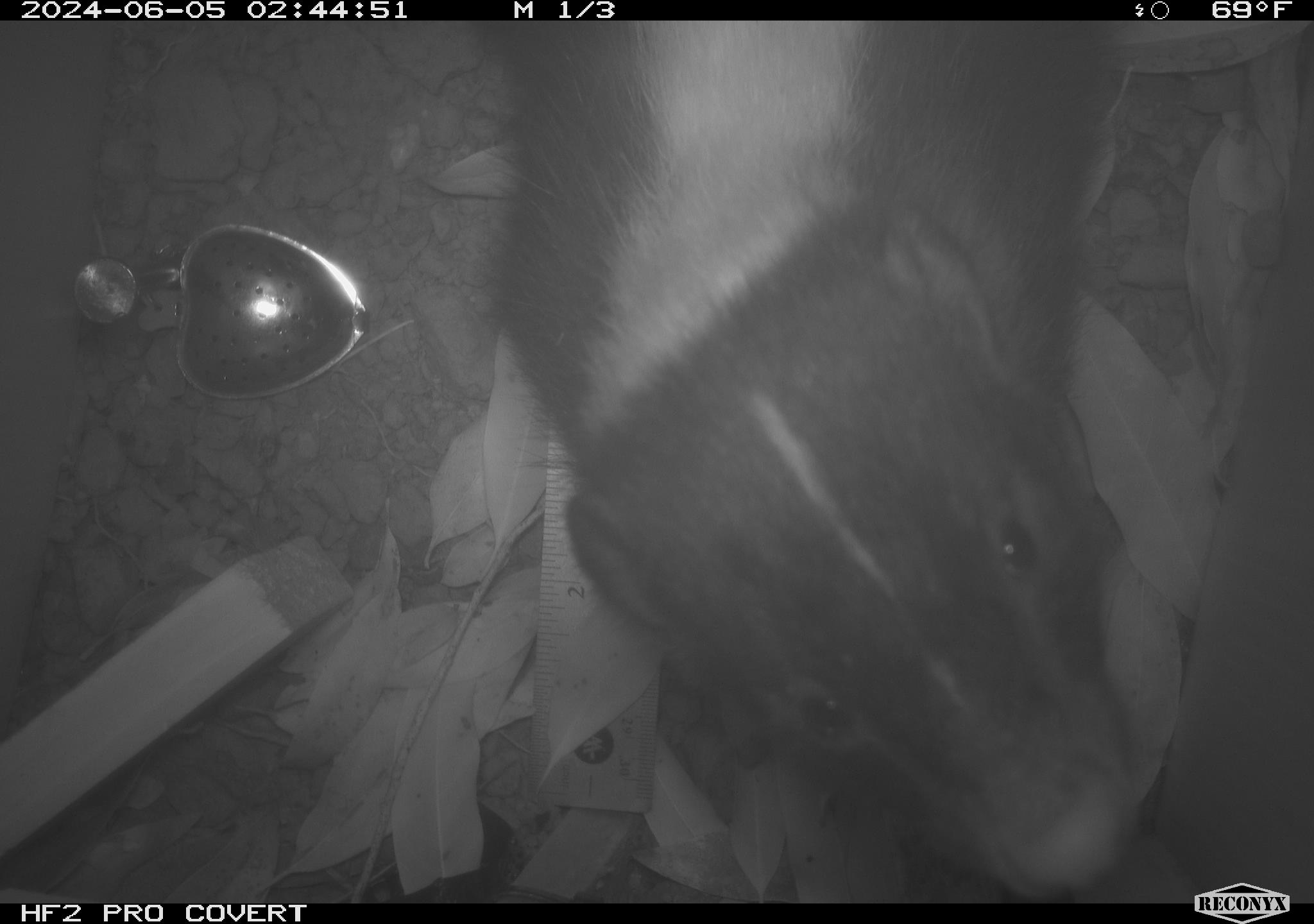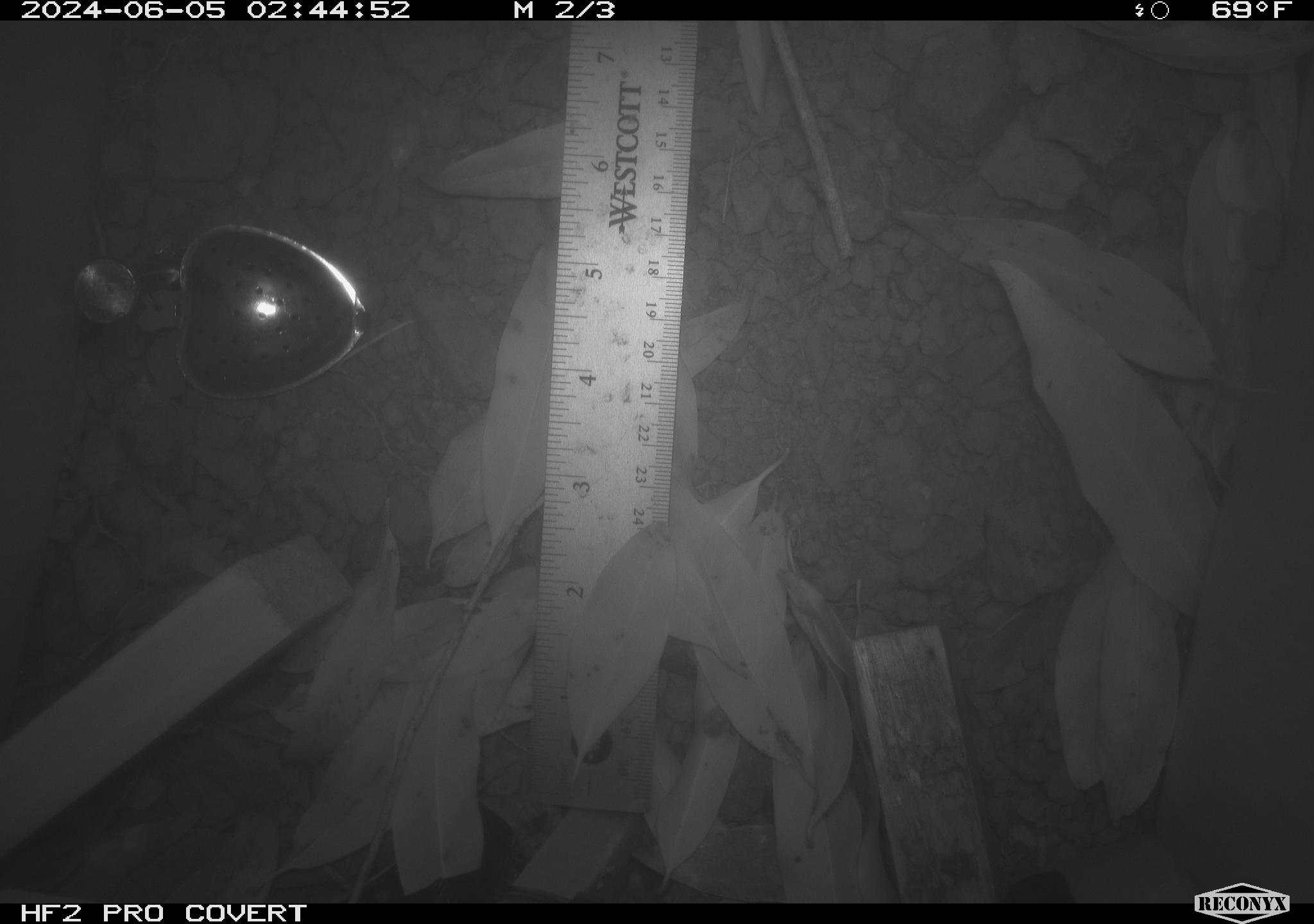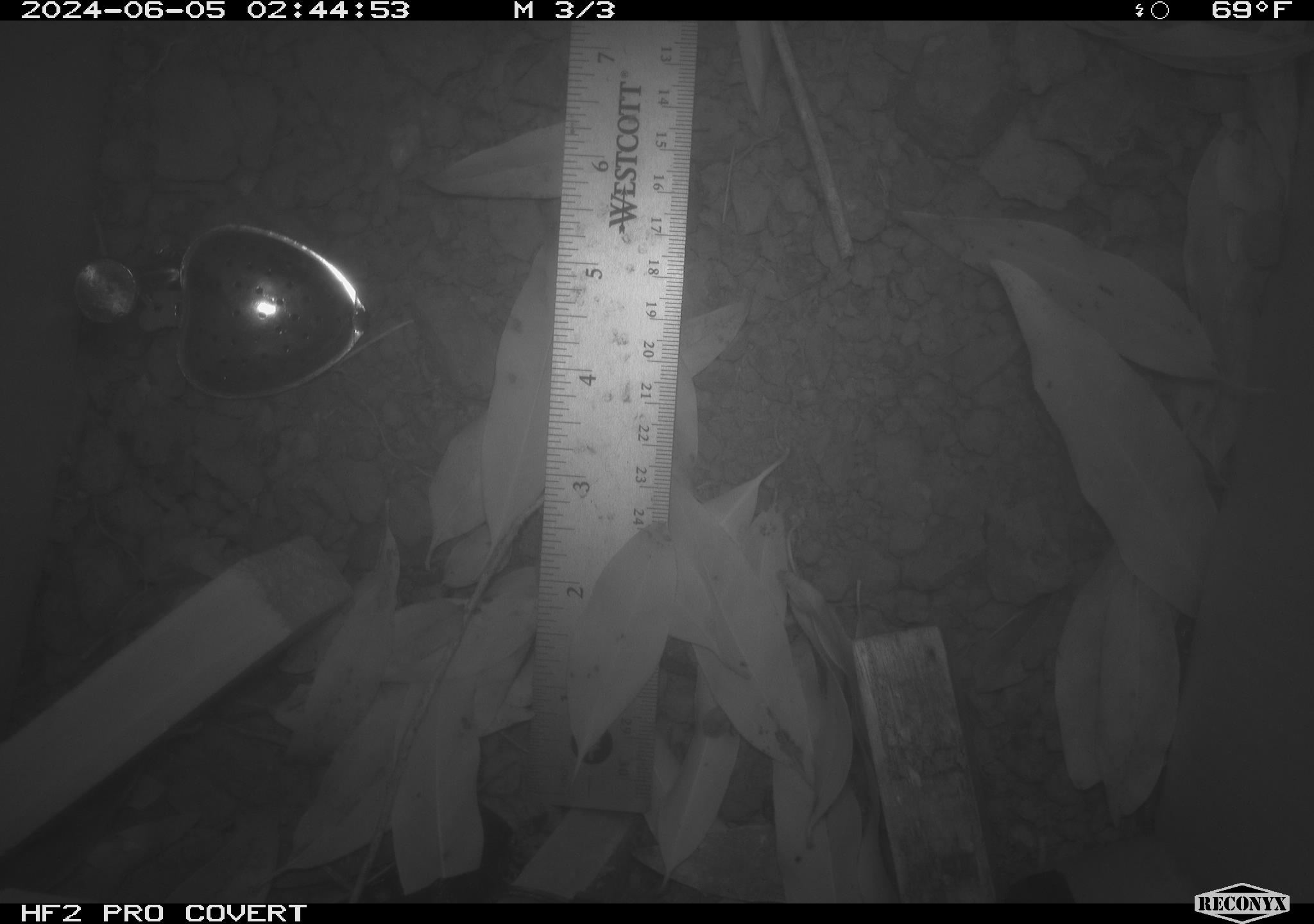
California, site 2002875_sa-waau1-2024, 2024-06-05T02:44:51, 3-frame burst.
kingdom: Animalia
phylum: Chordata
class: Mammalia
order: Carnivora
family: Mephitidae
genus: Mephitis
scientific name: Mephitis mephitis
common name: striped skunk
Striped skunk (Mephitis mephitis).